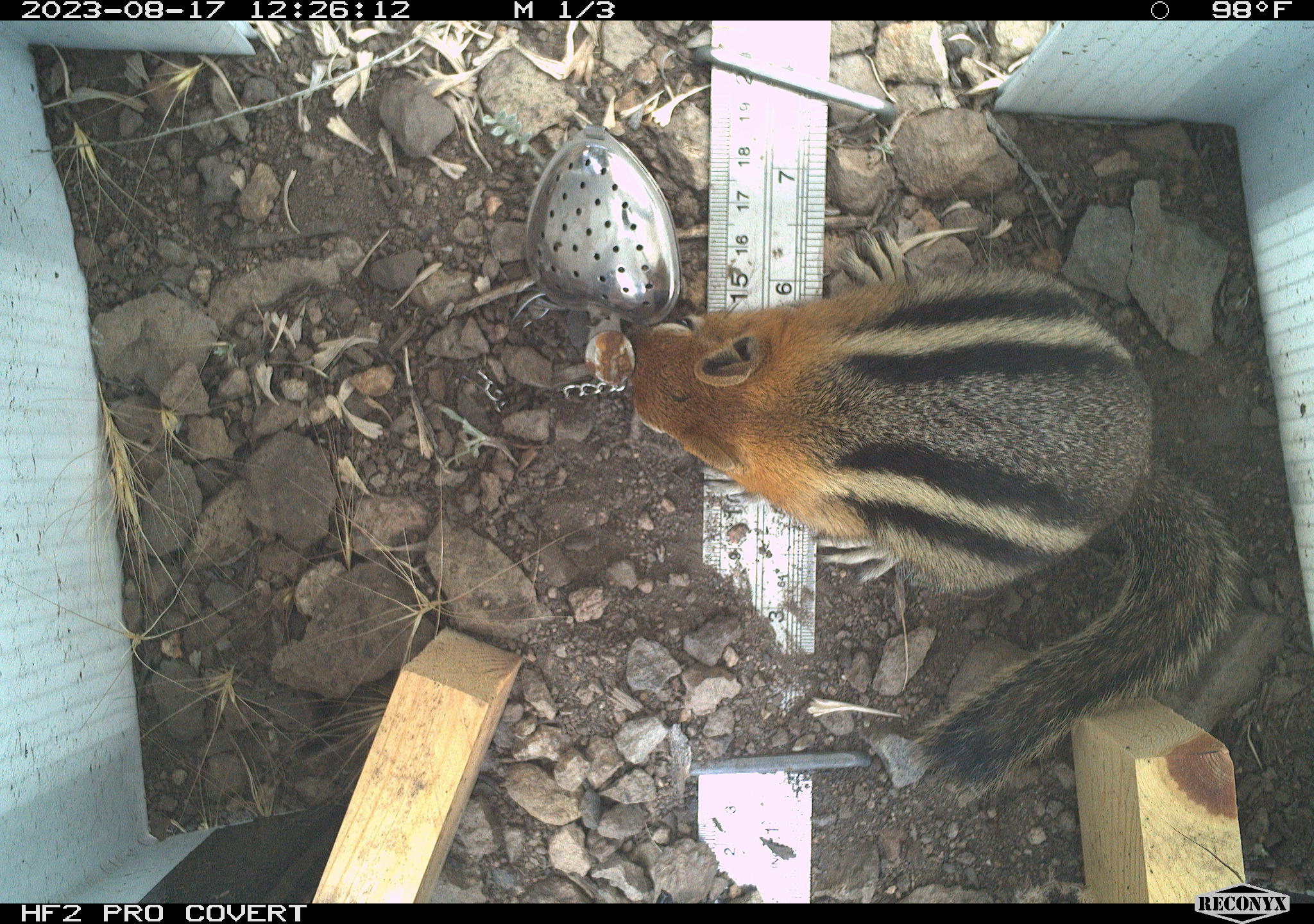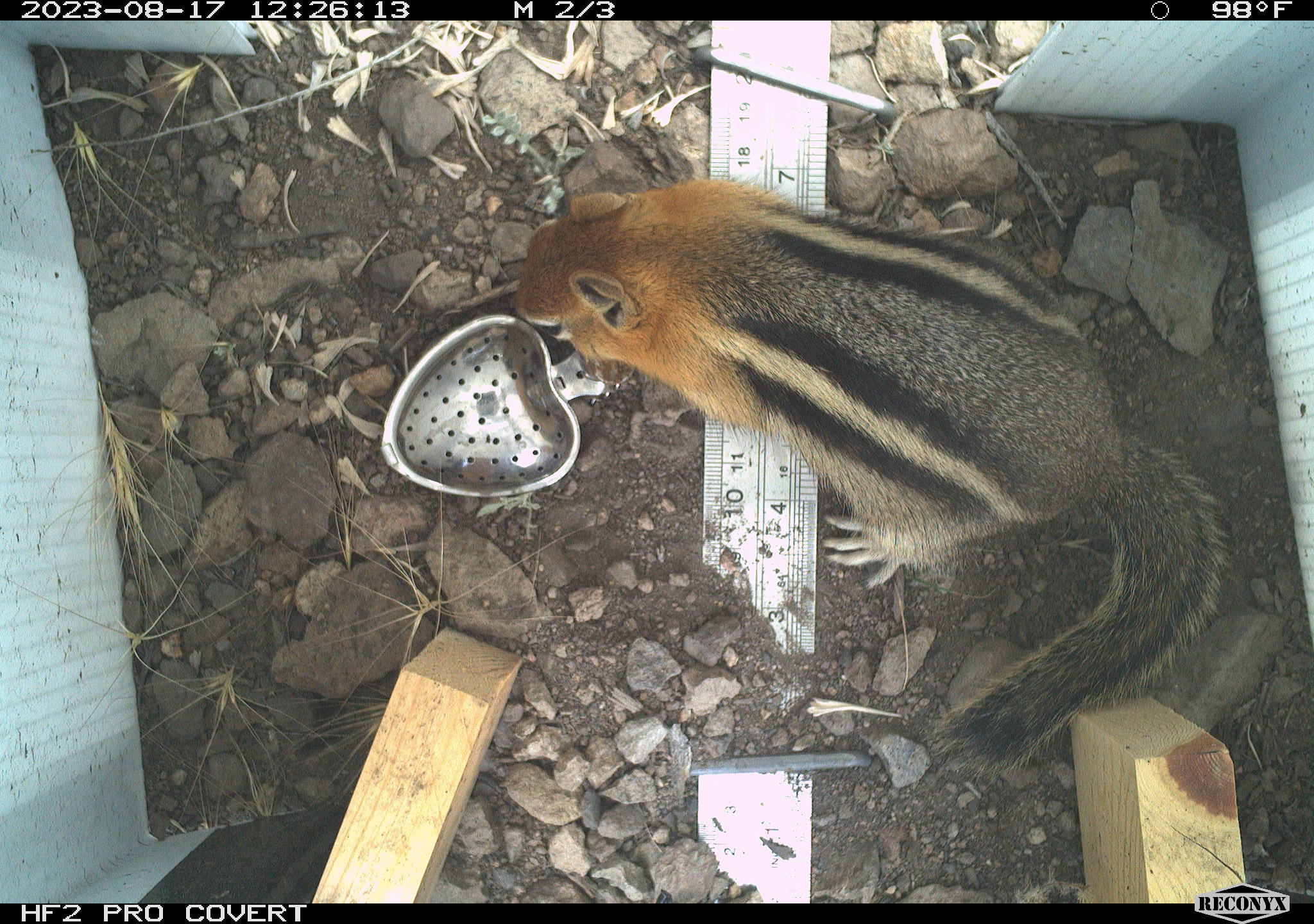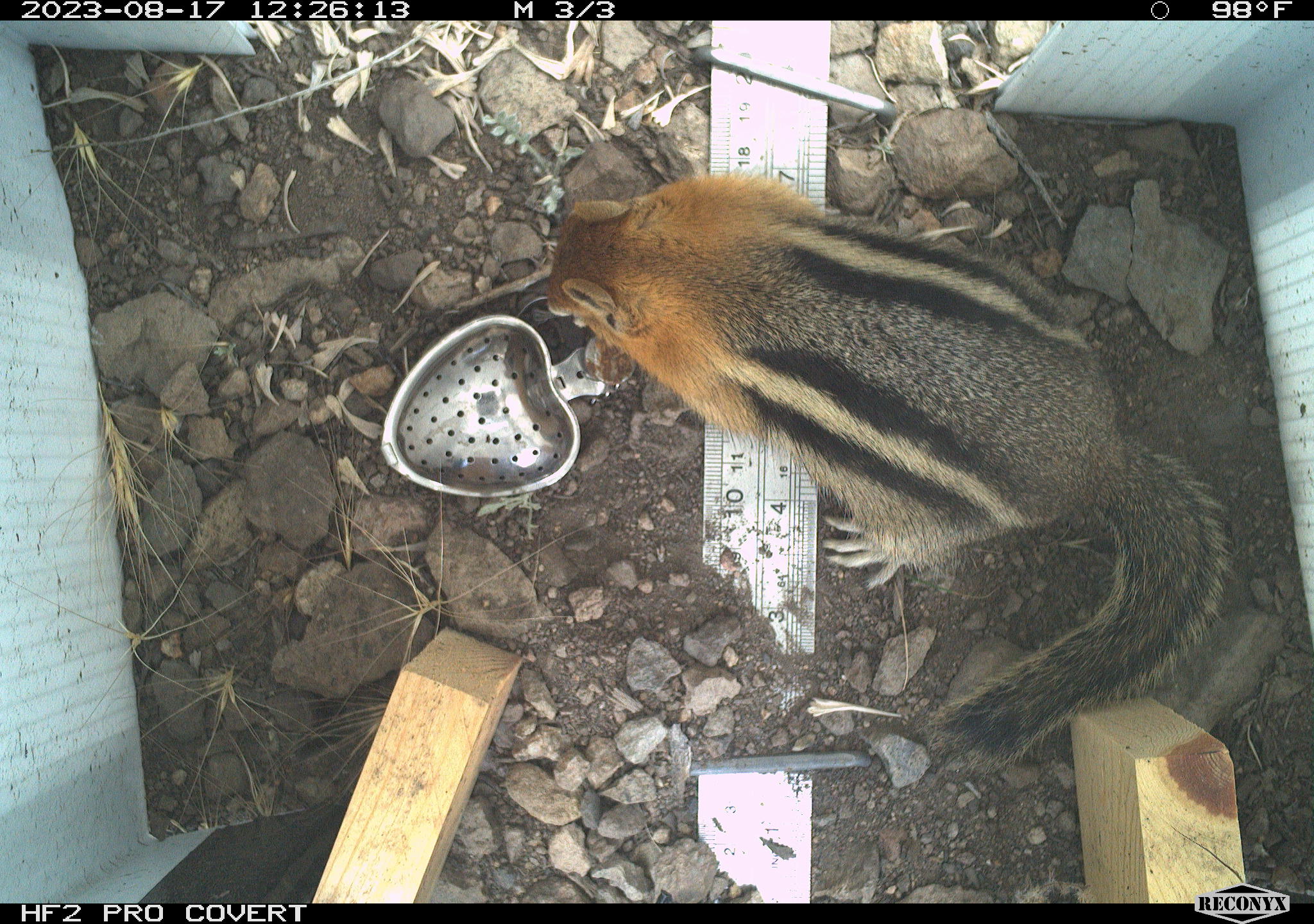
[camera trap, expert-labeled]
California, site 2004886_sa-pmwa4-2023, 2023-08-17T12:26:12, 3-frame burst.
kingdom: Animalia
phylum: Chordata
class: Mammalia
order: Rodentia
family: Sciuridae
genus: Callospermophilus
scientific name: Callospermophilus lateralis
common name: golden mantled ground squirrel